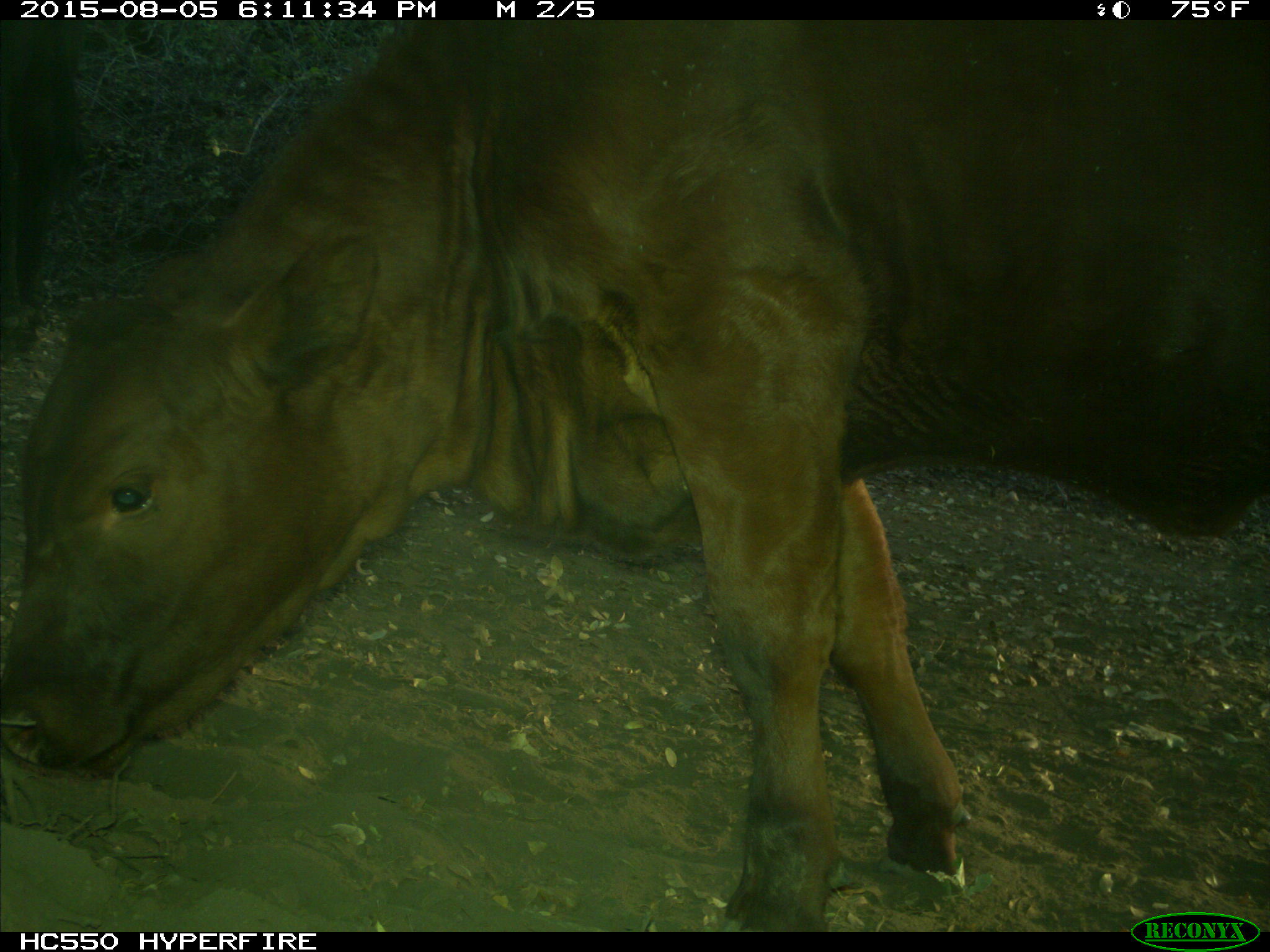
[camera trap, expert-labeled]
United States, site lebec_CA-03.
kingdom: Animalia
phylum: Chordata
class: Mammalia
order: Artiodactyla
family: Bovidae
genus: Bos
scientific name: Bos taurus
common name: domestic cow